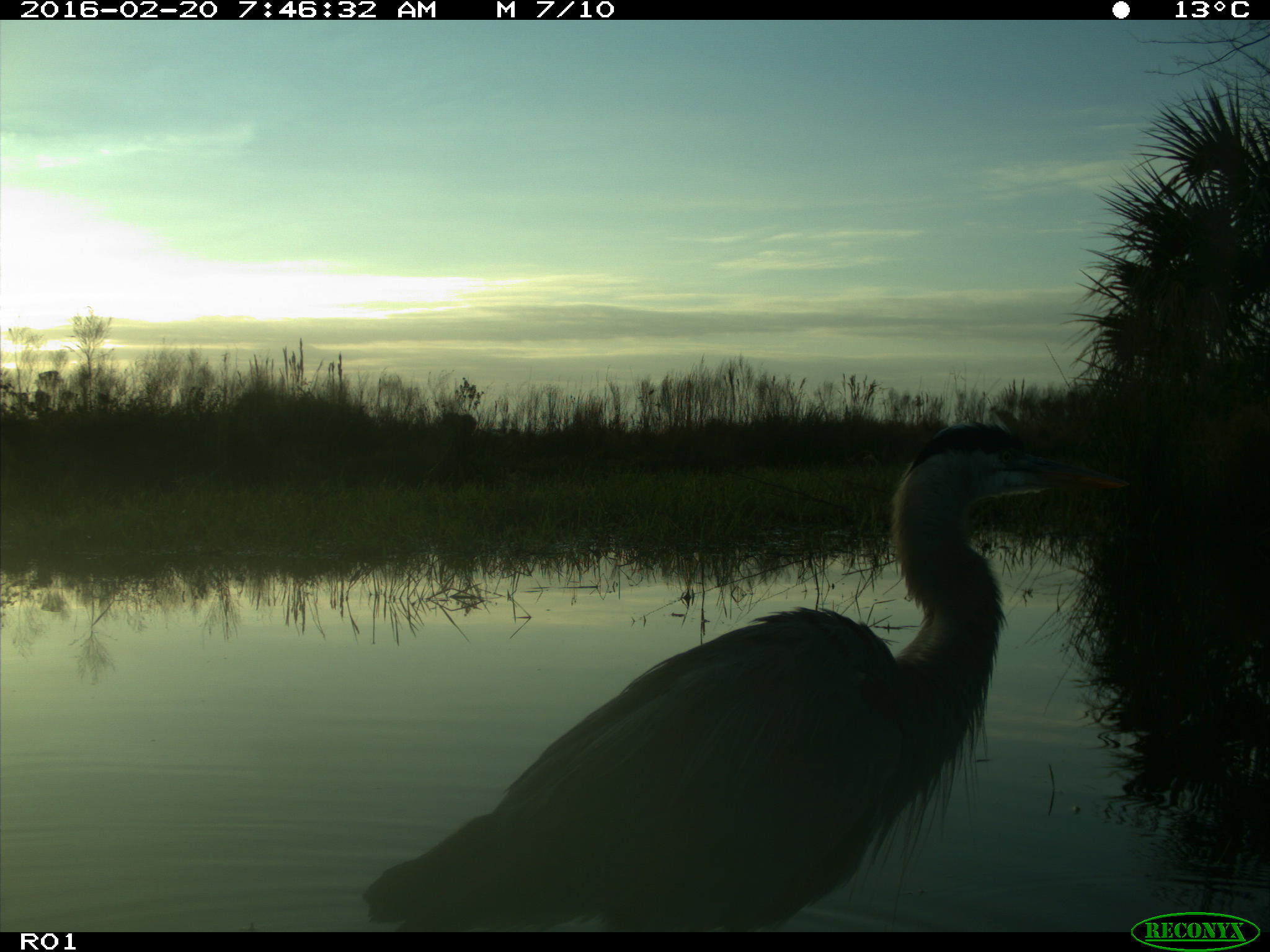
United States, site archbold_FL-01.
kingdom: Animalia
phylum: Chordata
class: Aves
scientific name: Aves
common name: birds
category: unidentified bird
Unidentified bird (birds) (Aves).